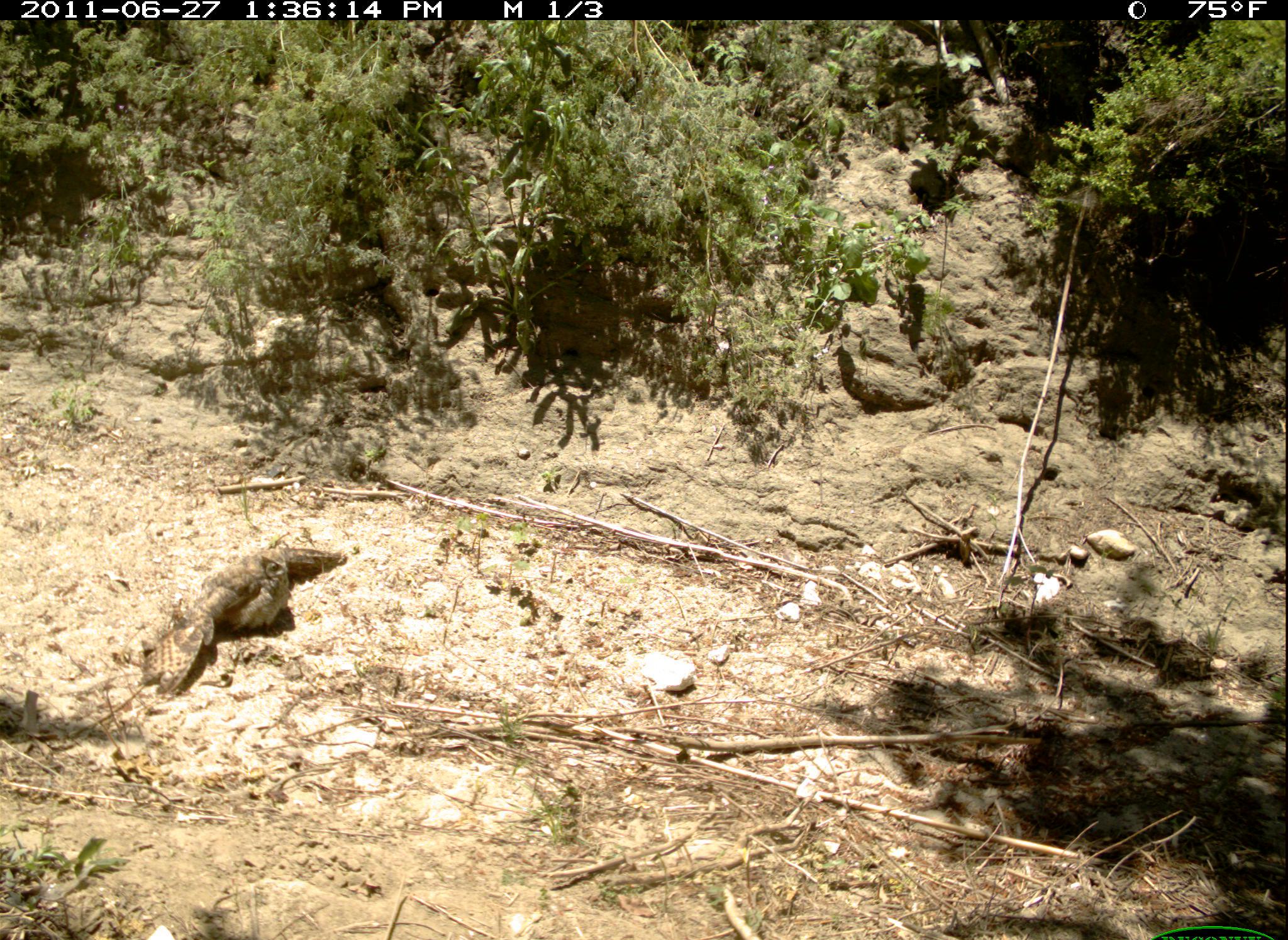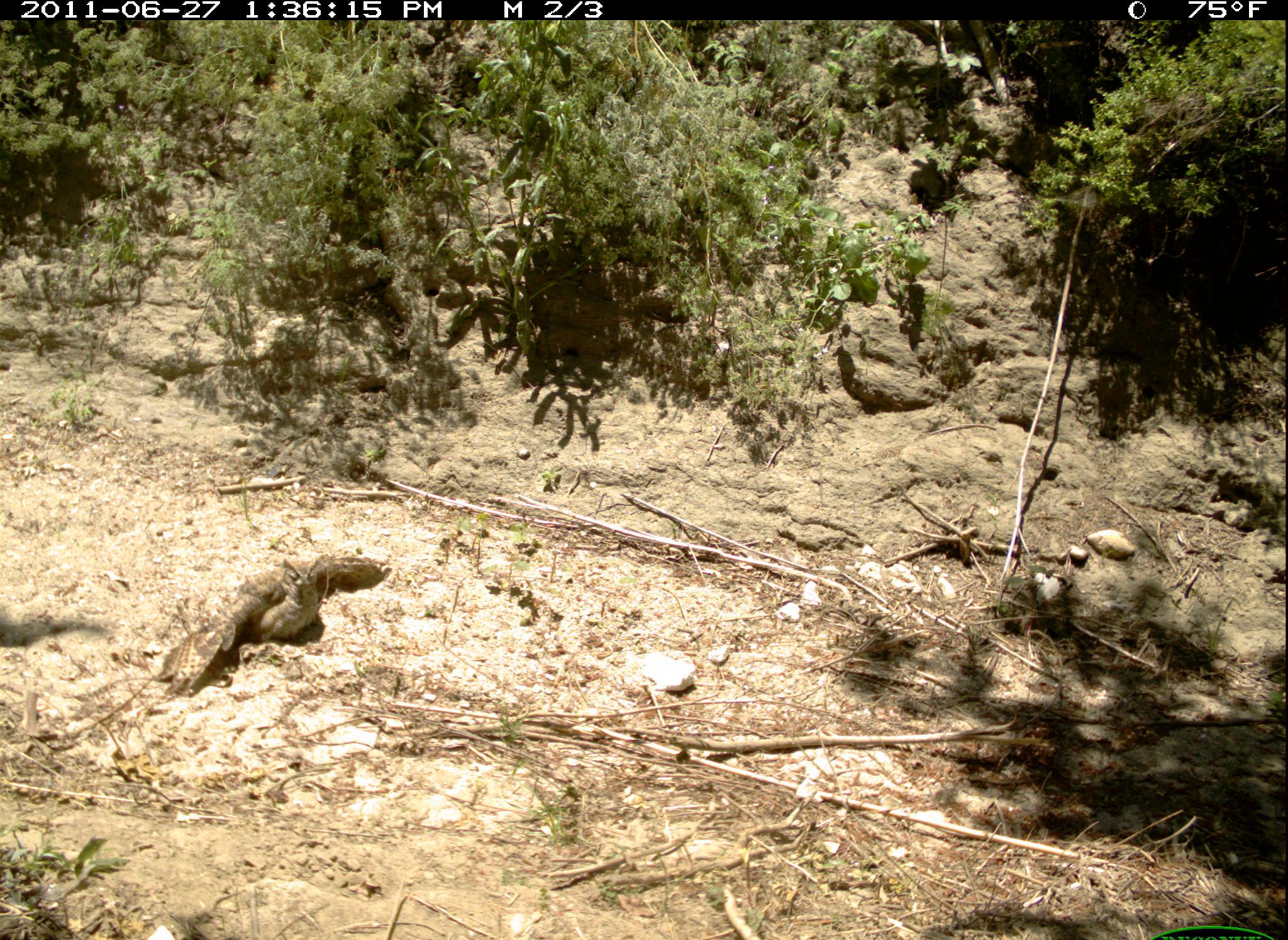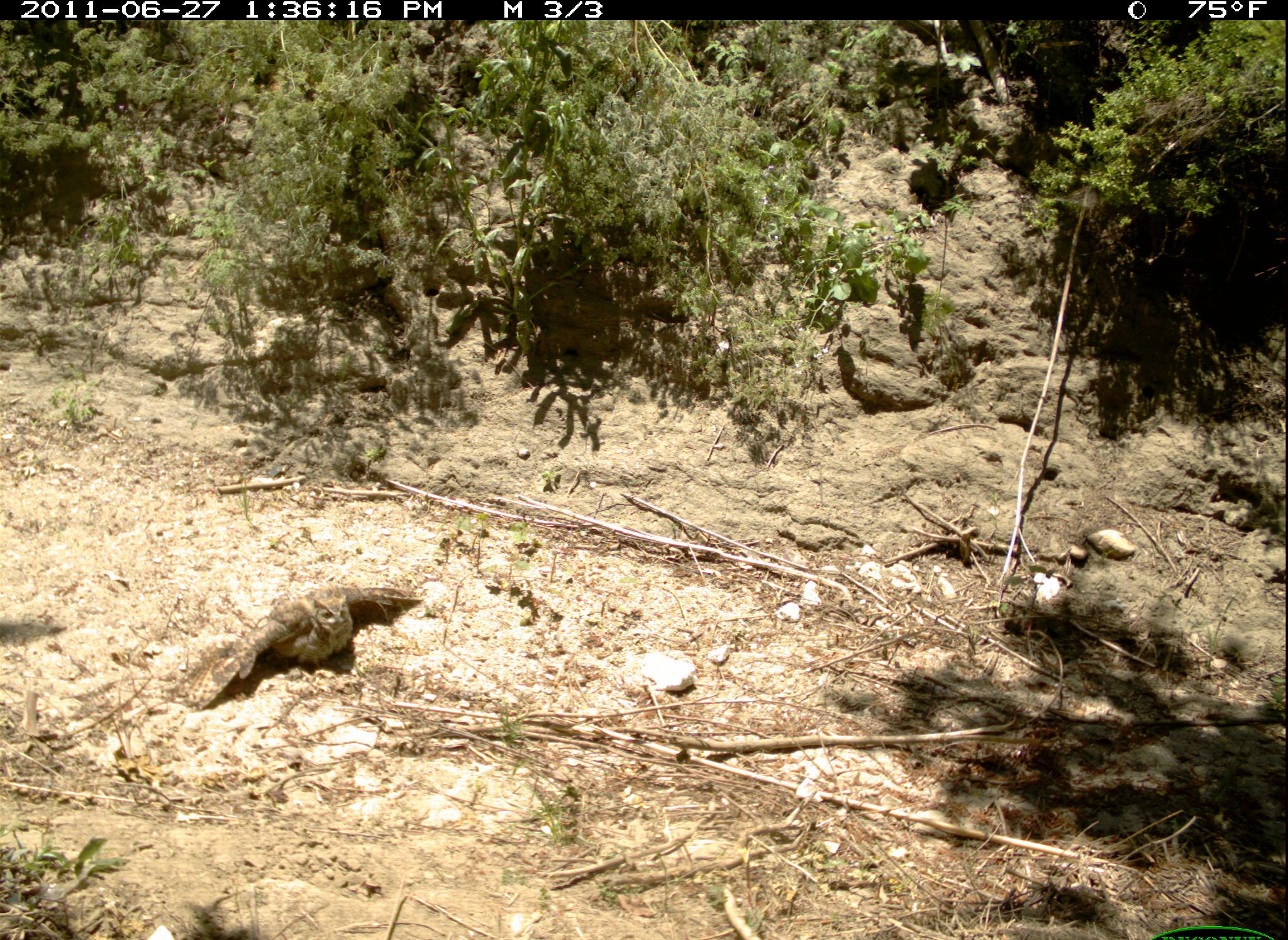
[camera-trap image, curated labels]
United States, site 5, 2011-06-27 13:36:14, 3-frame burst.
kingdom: Animalia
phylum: Chordata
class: Aves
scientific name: Aves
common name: bird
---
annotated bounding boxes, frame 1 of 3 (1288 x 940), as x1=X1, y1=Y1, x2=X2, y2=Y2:
bird: x1=135, y1=537, x2=344, y2=695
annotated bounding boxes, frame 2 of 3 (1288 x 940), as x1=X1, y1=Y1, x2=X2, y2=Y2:
bird: x1=151, y1=554, x2=391, y2=703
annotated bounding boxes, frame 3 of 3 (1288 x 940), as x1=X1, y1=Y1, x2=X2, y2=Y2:
bird: x1=162, y1=585, x2=422, y2=713